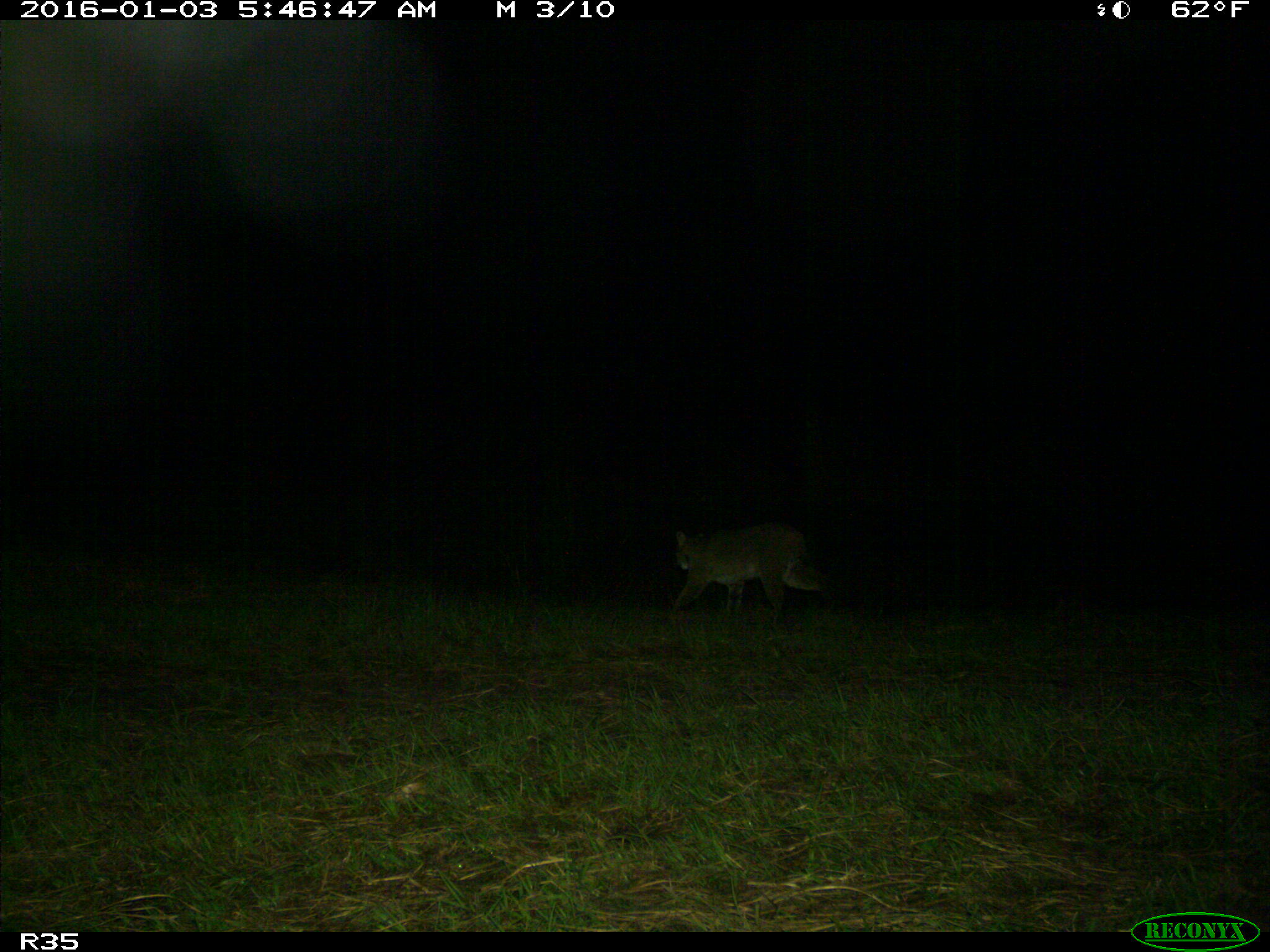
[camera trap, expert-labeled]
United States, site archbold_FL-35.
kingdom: Animalia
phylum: Chordata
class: Mammalia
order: Carnivora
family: Felidae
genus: Lynx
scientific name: Lynx rufus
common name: bobcat